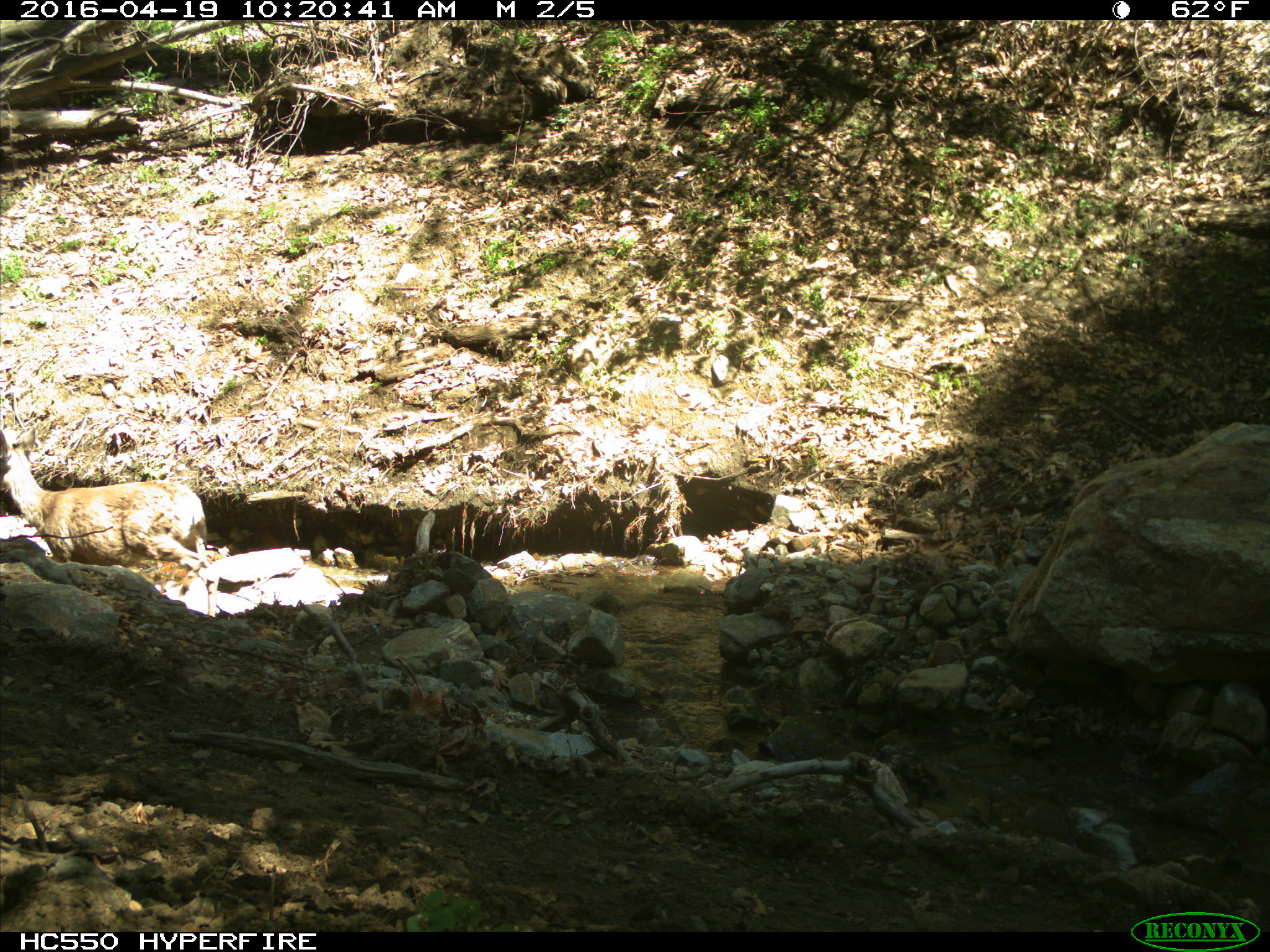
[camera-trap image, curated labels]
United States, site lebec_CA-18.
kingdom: Animalia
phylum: Chordata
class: Mammalia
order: Artiodactyla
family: Cervidae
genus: Odocoileus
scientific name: Odocoileus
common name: deer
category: unidentified deer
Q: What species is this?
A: Unidentified deer (deer) (Odocoileus).